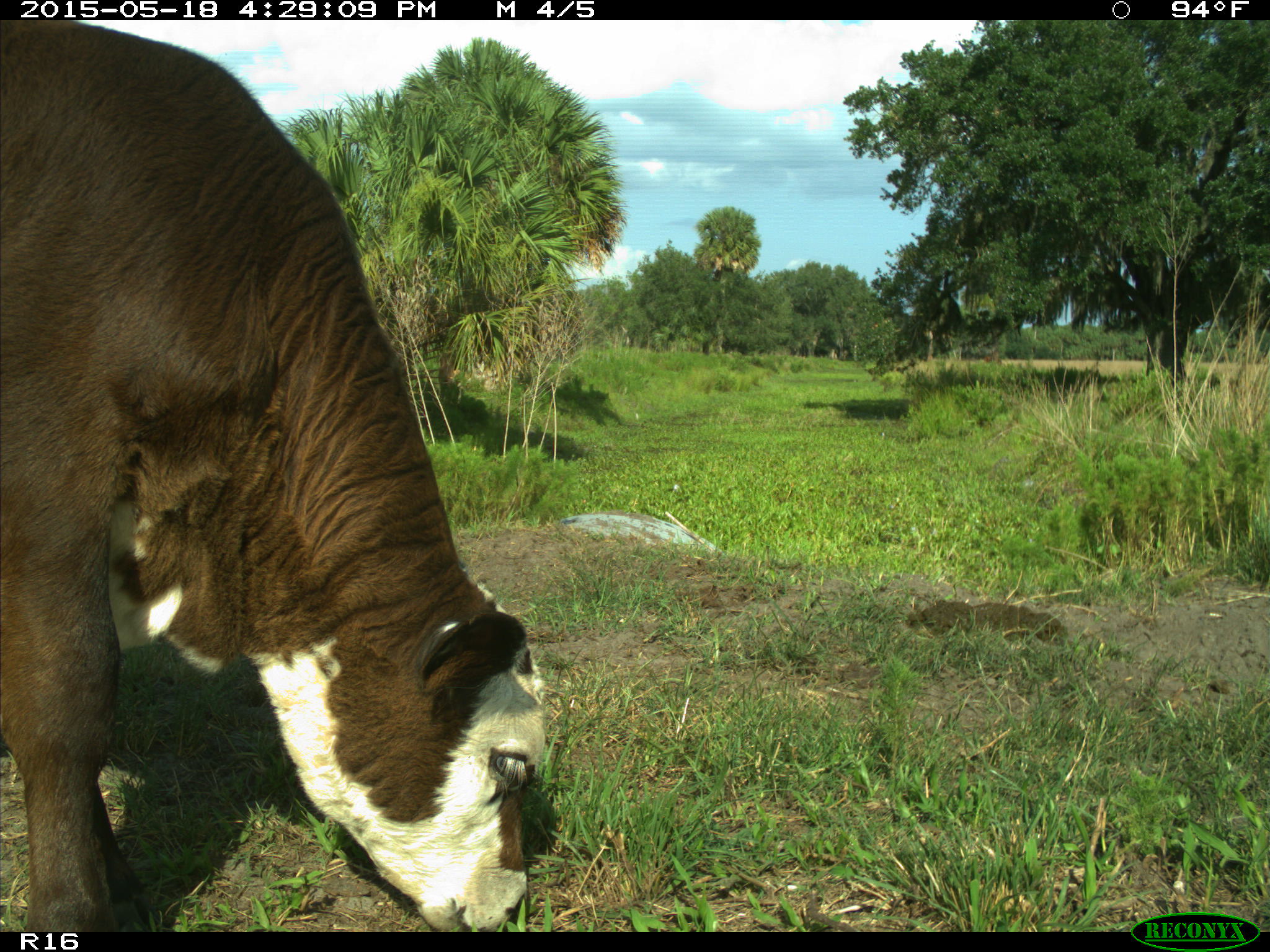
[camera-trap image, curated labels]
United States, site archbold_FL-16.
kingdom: Animalia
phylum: Chordata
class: Mammalia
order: Artiodactyla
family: Bovidae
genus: Bos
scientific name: Bos taurus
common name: domestic cow